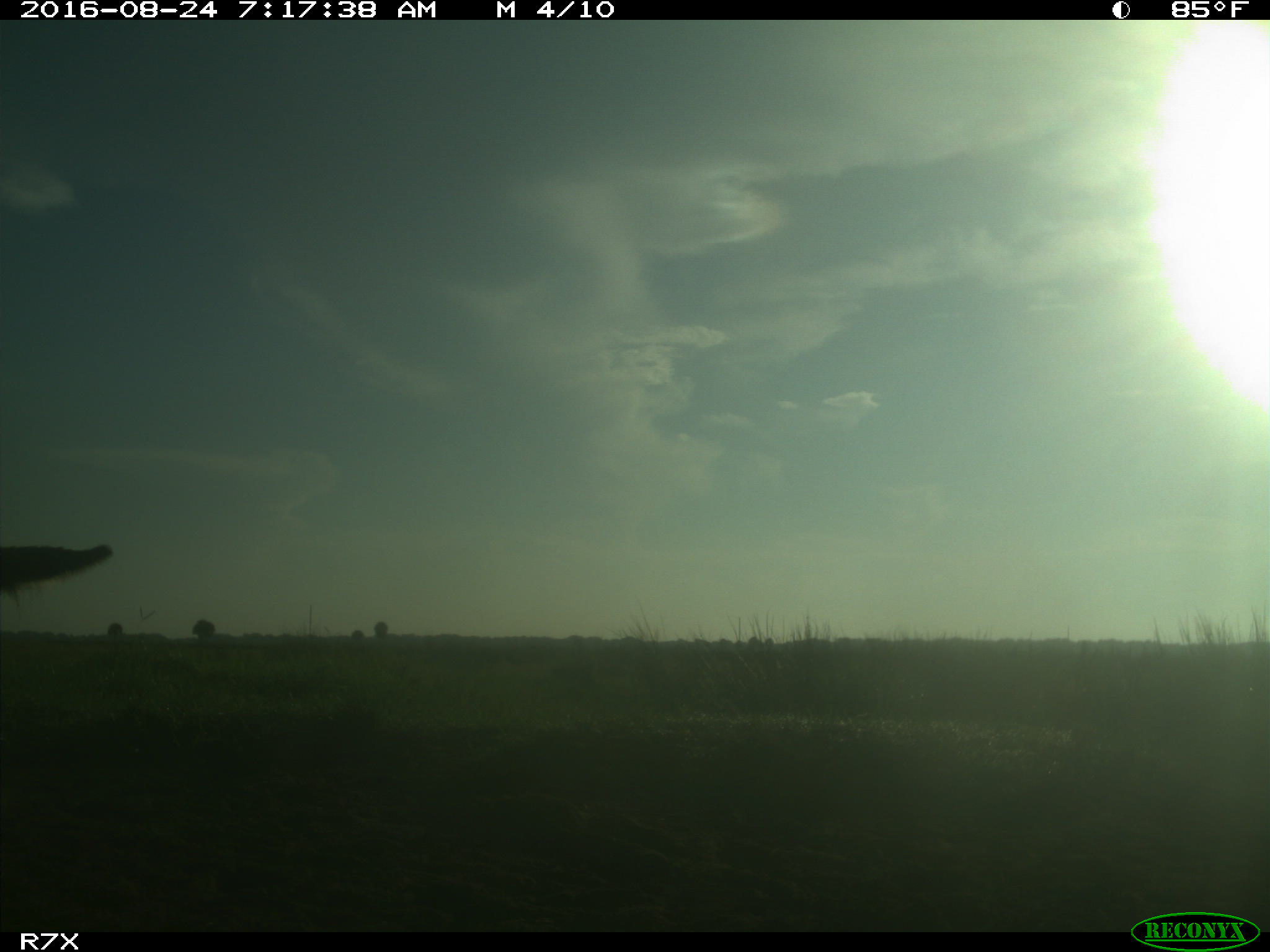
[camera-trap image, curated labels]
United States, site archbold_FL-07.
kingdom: Animalia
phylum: Chordata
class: Mammalia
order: Perissodactyla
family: Equidae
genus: Equus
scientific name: Equus africanus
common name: african wild ass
Equus africanus (african wild ass).